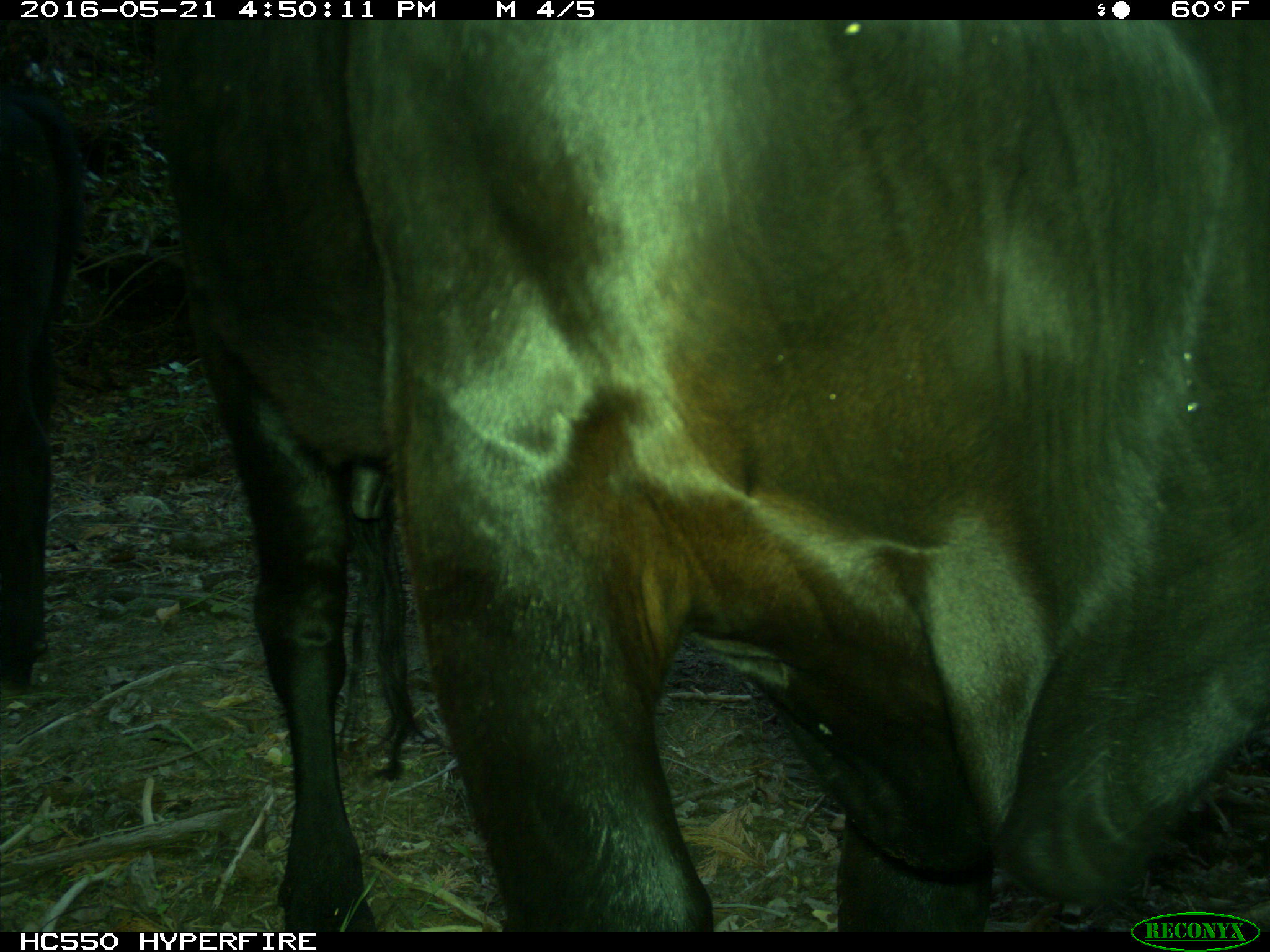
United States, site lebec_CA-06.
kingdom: Animalia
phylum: Chordata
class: Mammalia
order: Artiodactyla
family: Bovidae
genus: Bos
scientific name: Bos taurus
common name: domestic cow